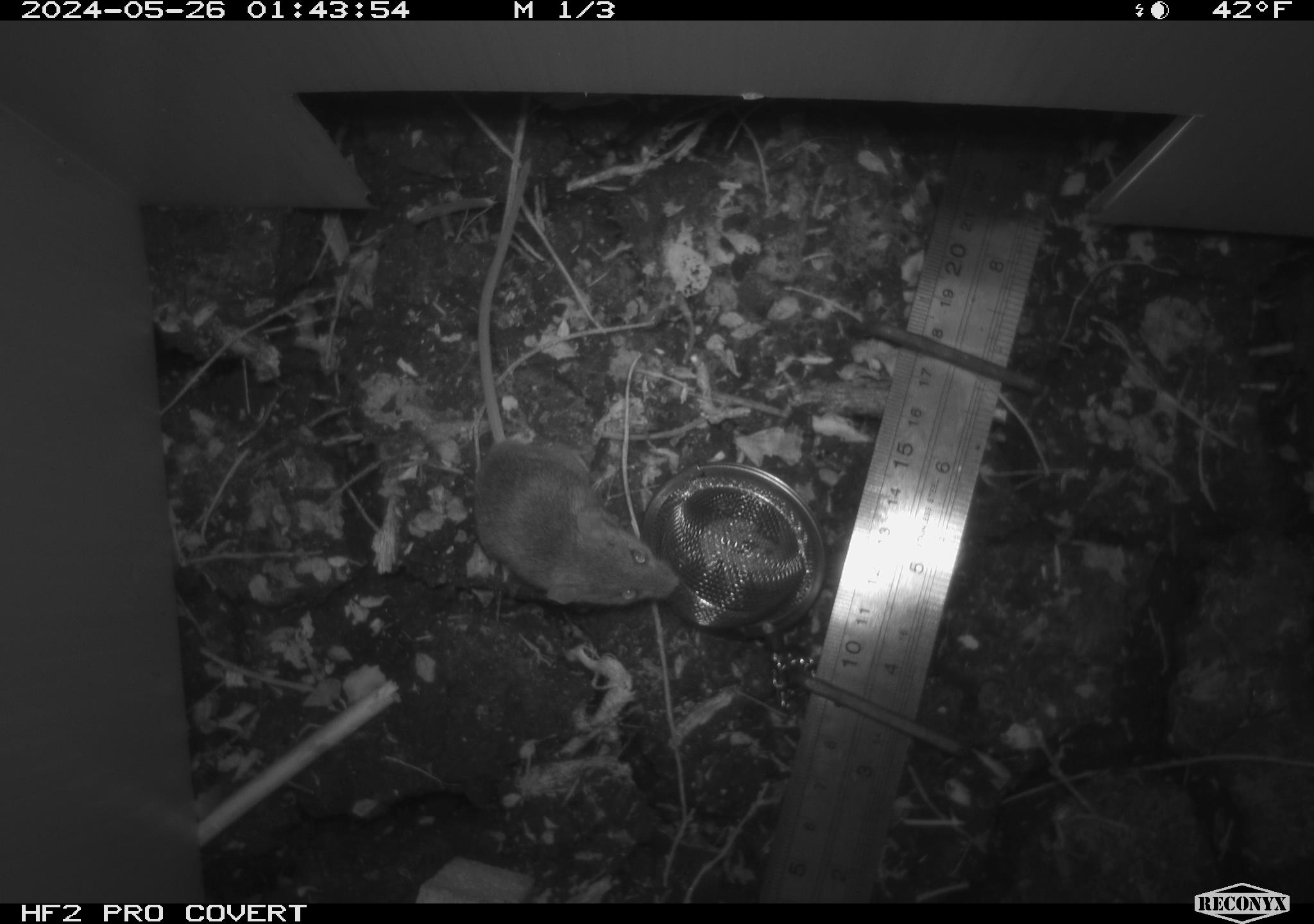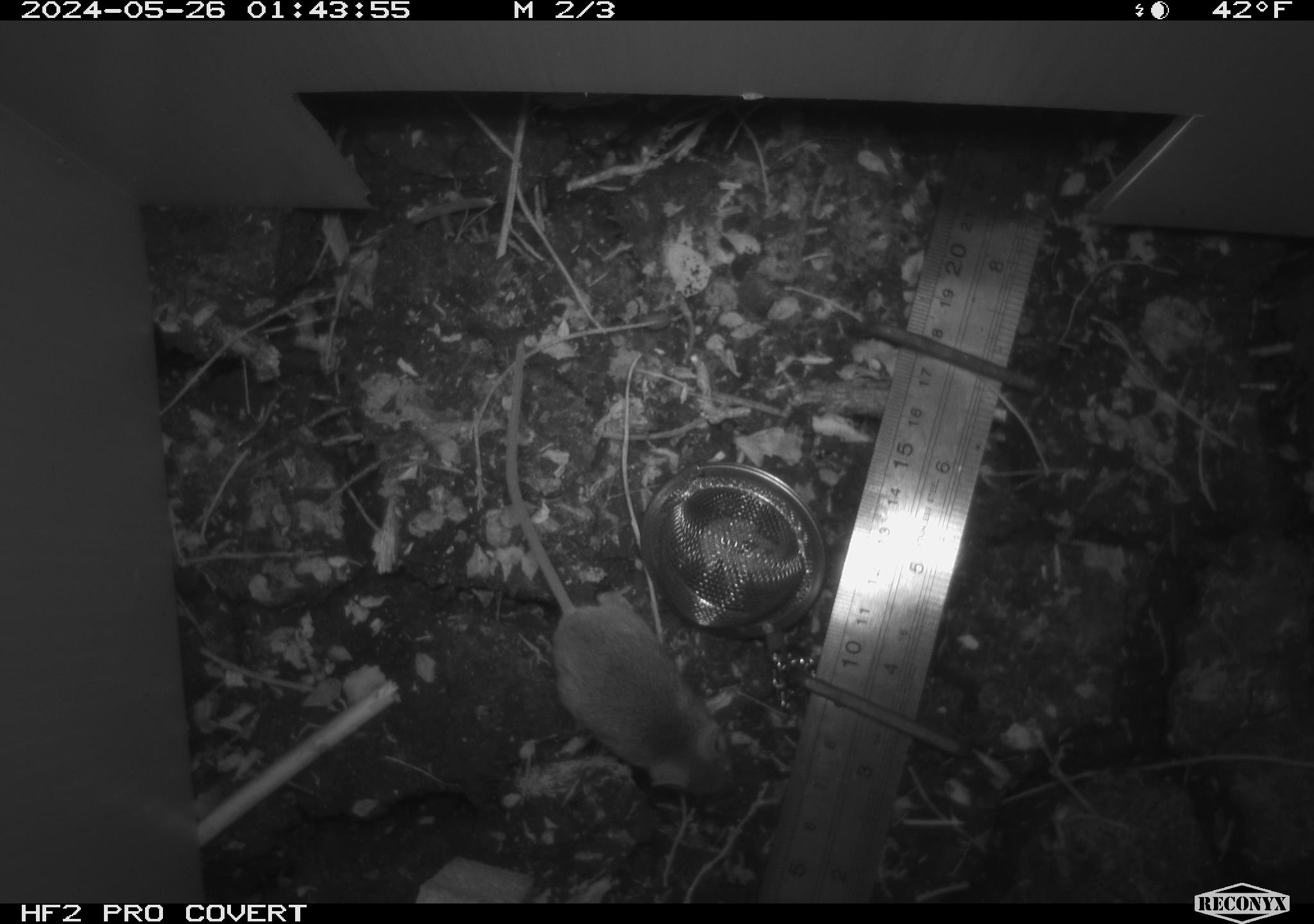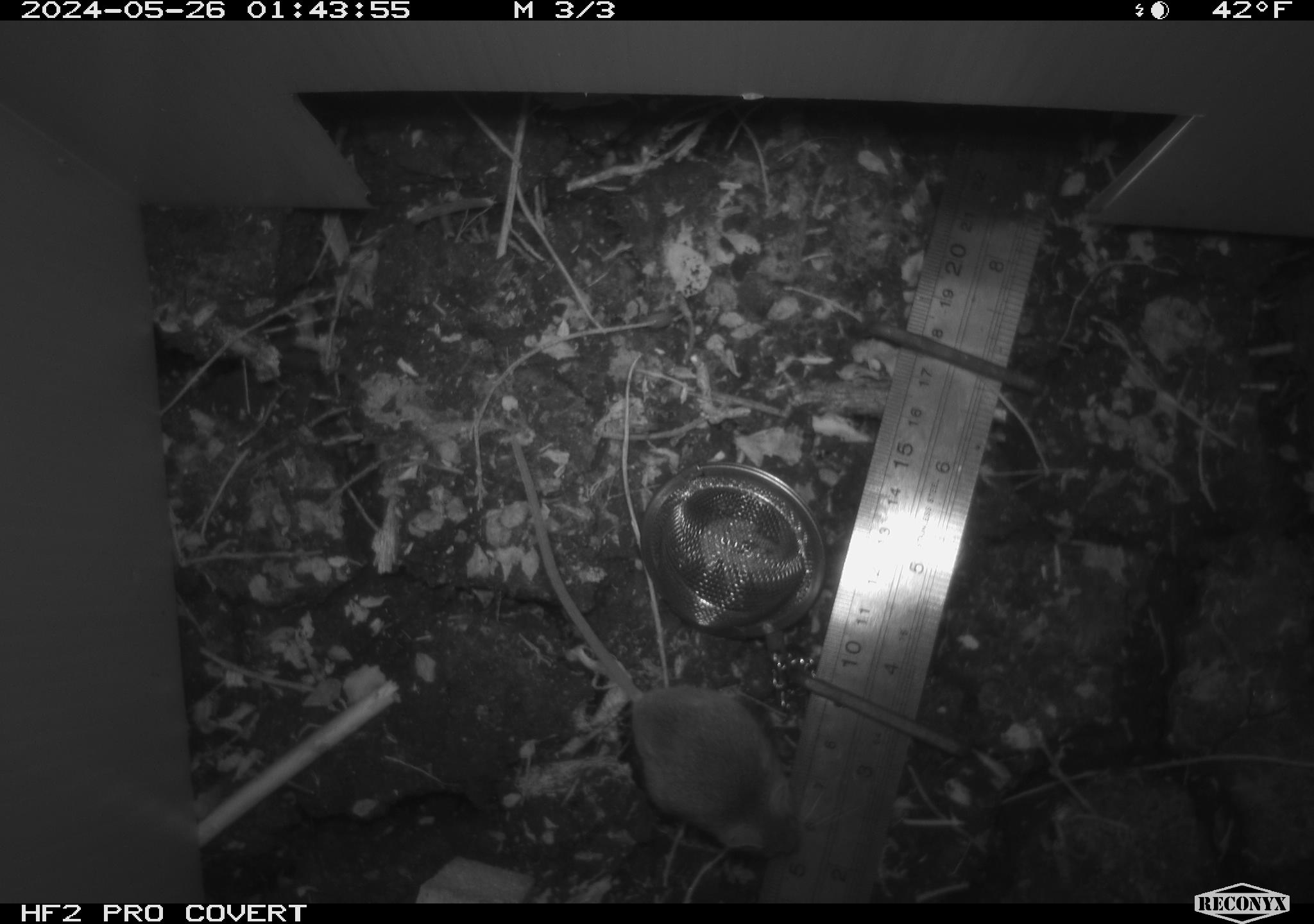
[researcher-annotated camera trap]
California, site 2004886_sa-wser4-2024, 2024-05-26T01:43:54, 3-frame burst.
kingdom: Animalia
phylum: Chordata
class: Mammalia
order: Rodentia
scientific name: Rodentia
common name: mouse species